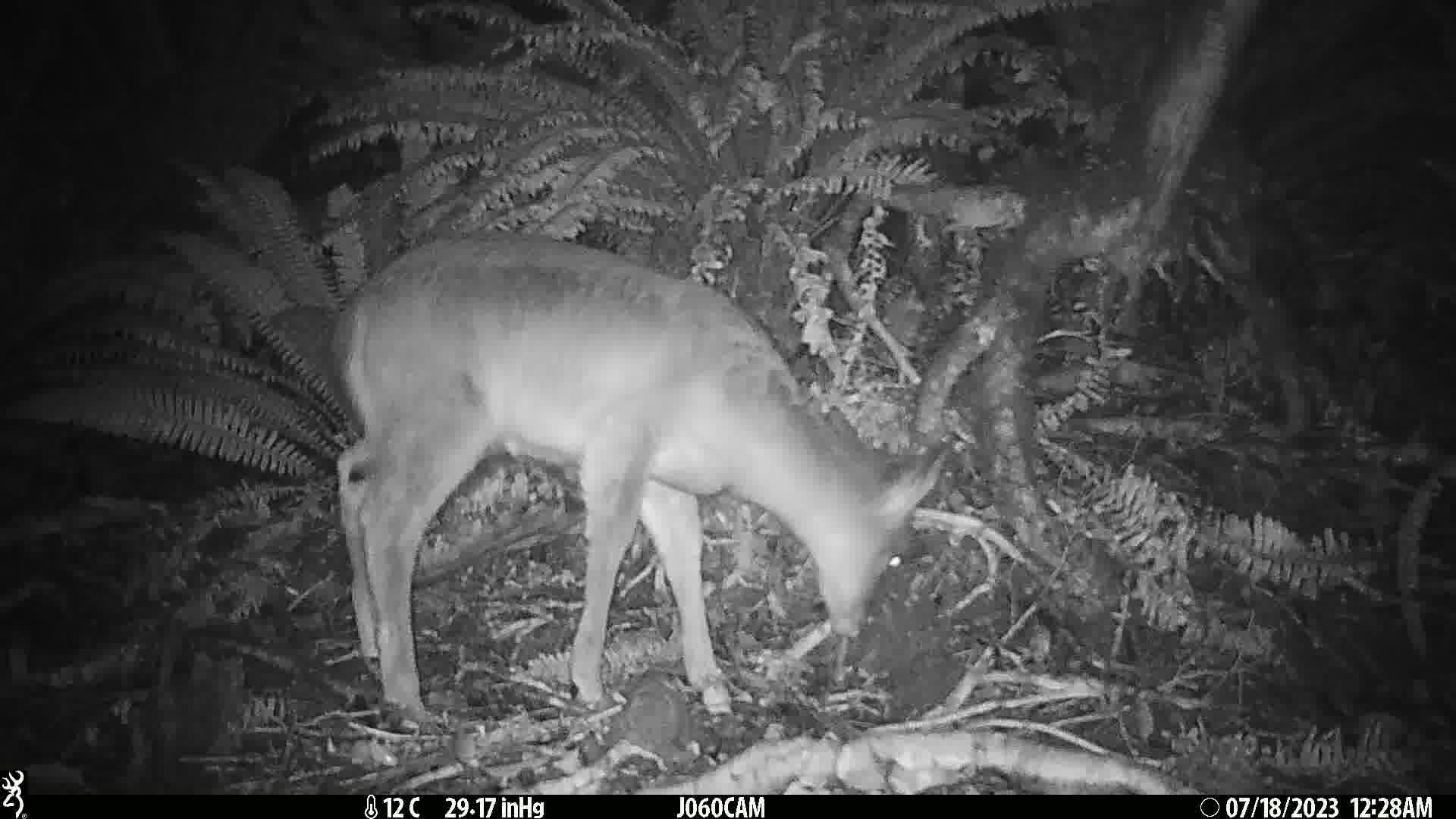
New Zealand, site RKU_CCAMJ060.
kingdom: Animalia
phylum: Chordata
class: Mammalia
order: Artiodactyla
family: Cervidae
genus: Odocoileus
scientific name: Odocoileus virginianus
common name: white-tailed deer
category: white tailed deer